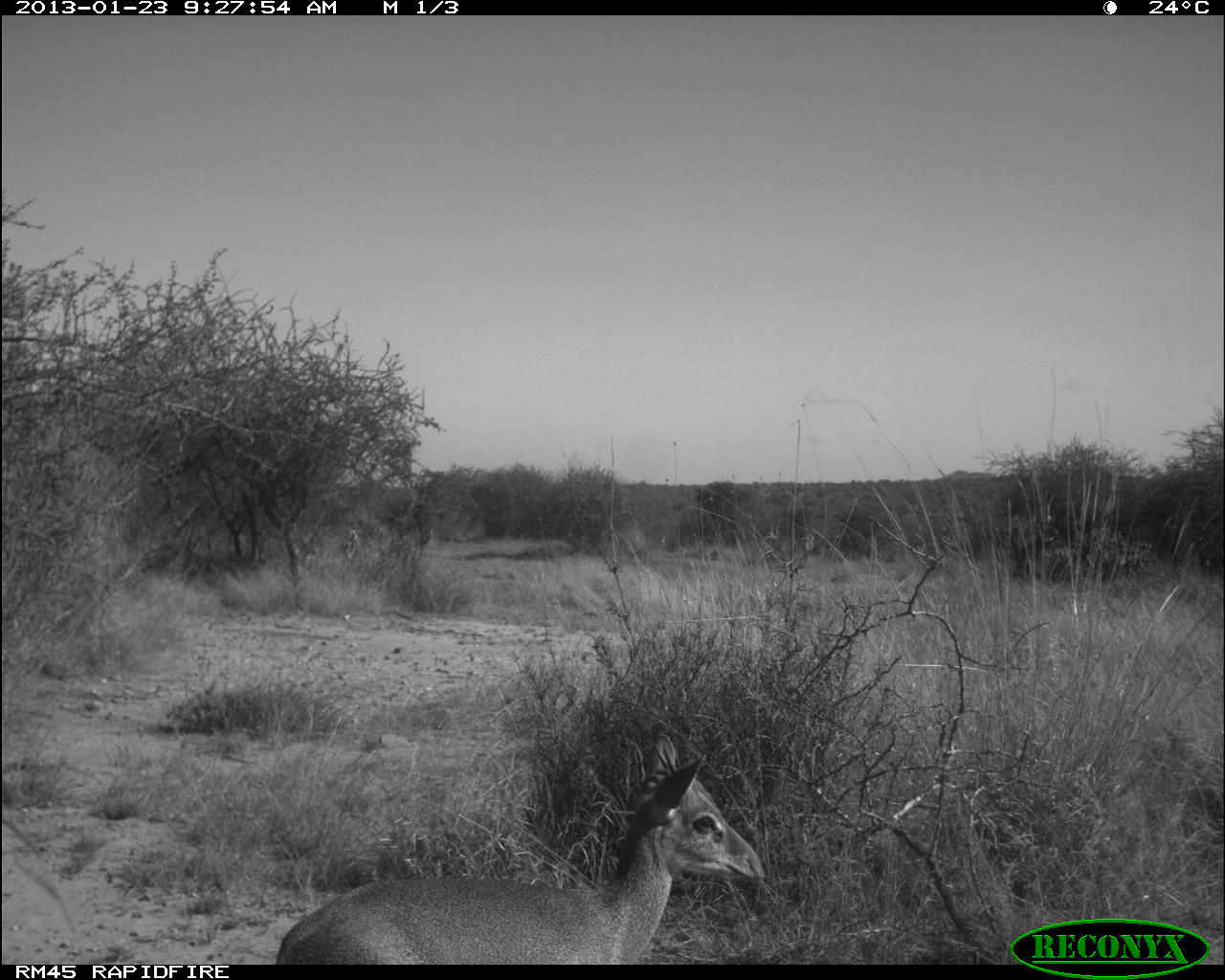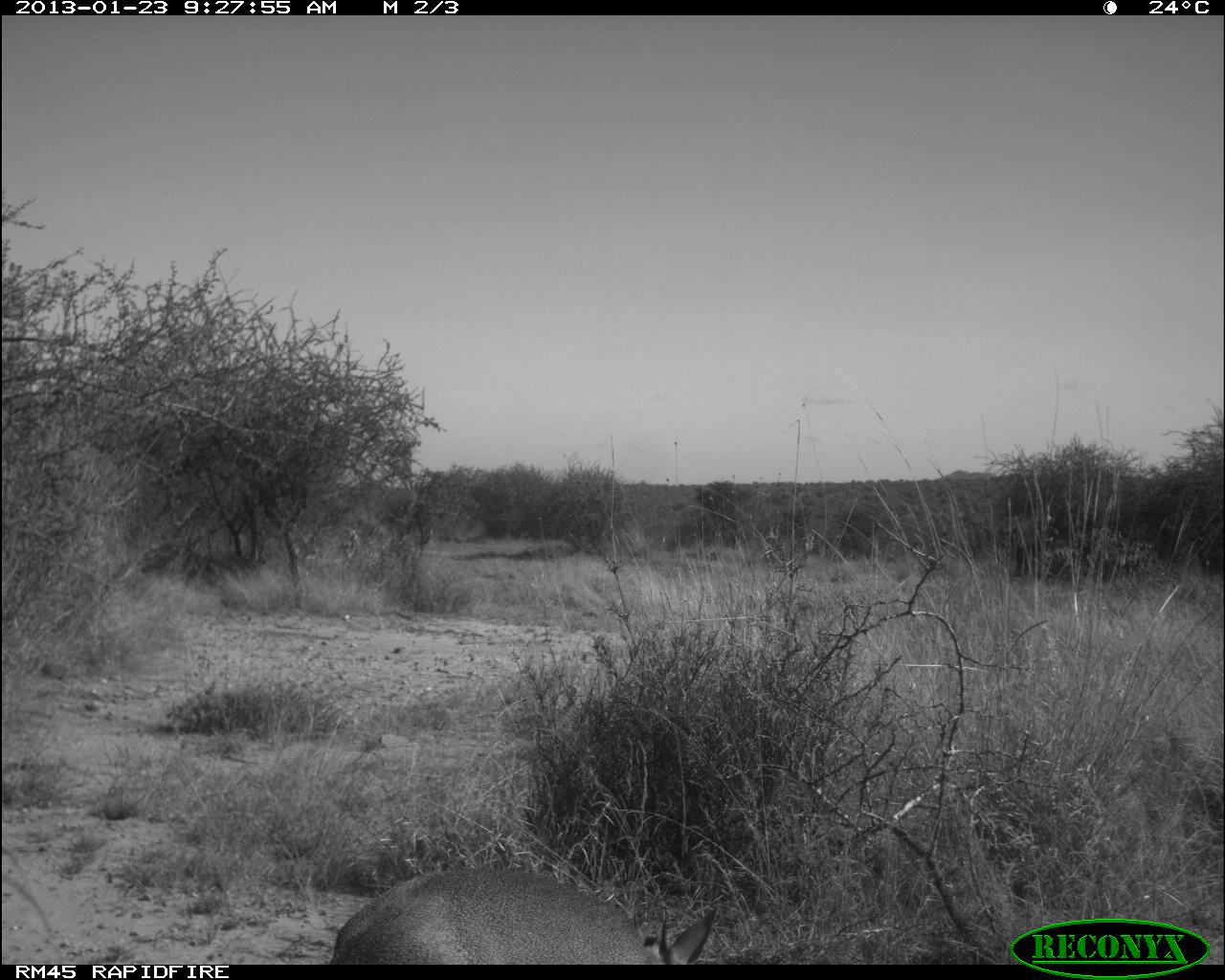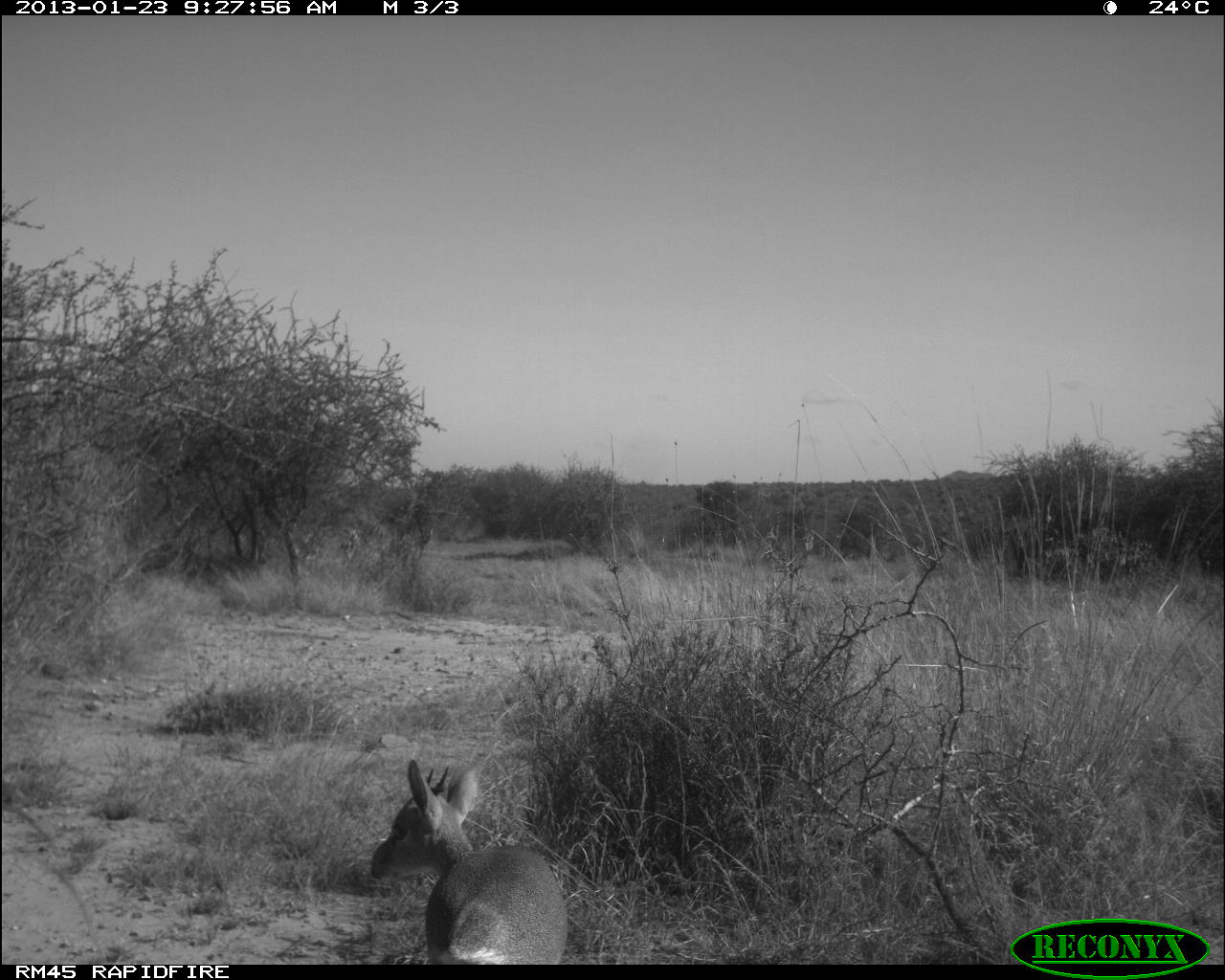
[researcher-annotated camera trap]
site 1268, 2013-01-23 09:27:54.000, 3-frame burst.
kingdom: Animalia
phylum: Chordata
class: Mammalia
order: Artiodactyla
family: Bovidae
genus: Madoqua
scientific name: Madoqua guentheri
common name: günther's dik-dik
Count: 1.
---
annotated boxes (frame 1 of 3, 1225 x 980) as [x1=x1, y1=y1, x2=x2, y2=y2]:
madoqua guentheri: [x1=272, y1=727, x2=765, y2=964]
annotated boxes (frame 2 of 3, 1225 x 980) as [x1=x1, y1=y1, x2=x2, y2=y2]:
madoqua guentheri: [x1=328, y1=868, x2=717, y2=965]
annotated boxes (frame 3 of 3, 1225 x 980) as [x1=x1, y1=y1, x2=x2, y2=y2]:
madoqua guentheri: [x1=368, y1=757, x2=565, y2=965]